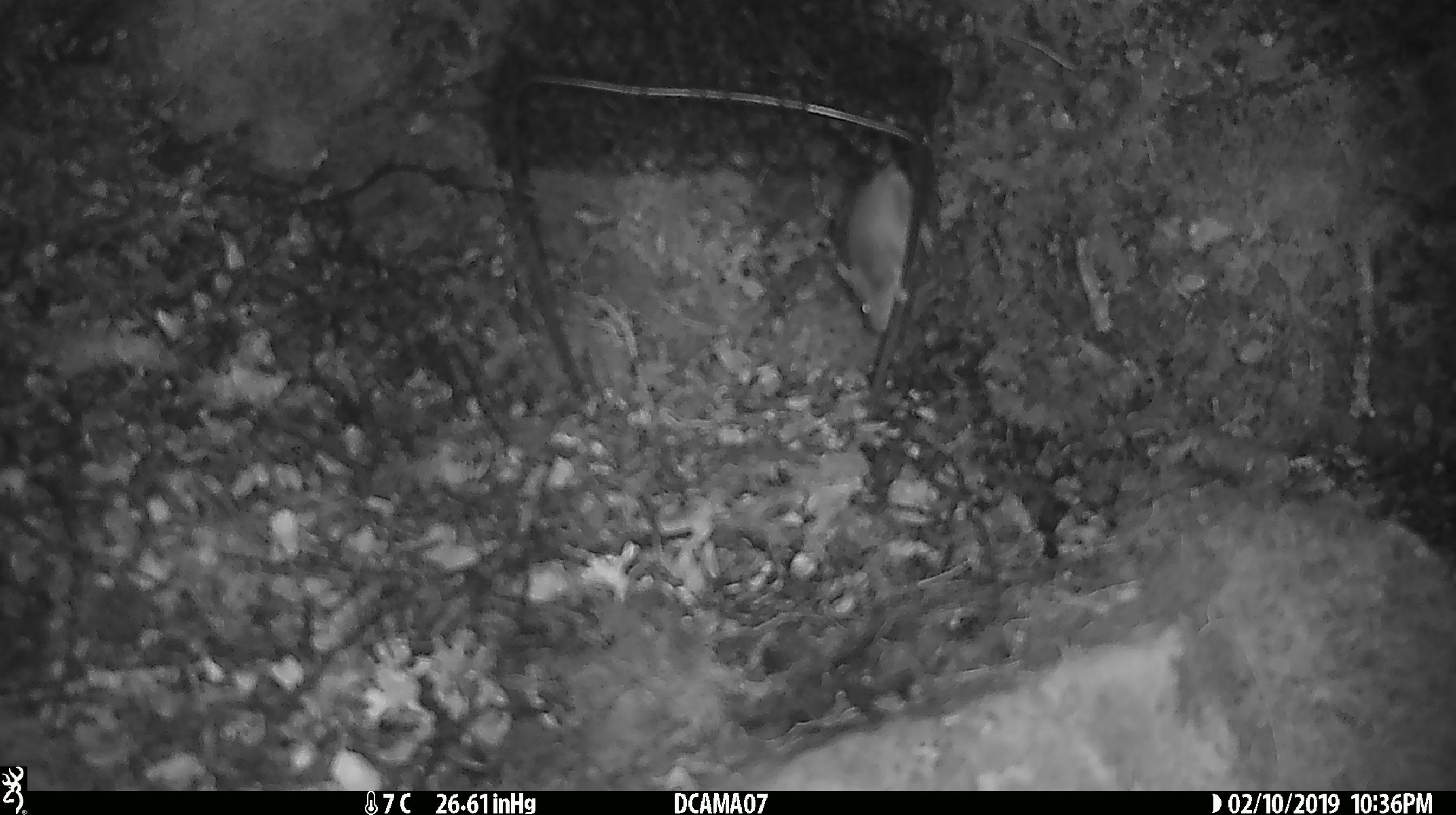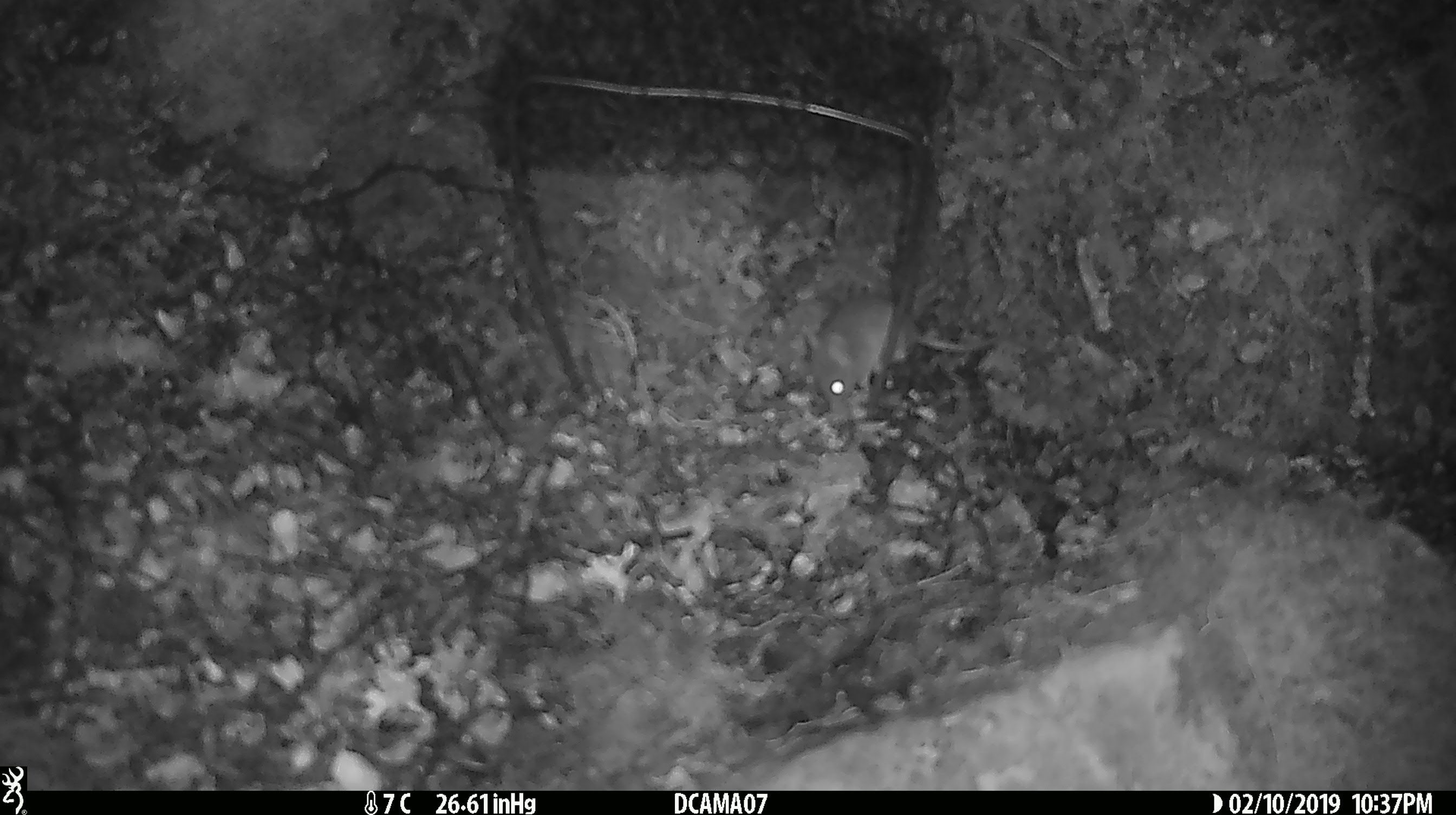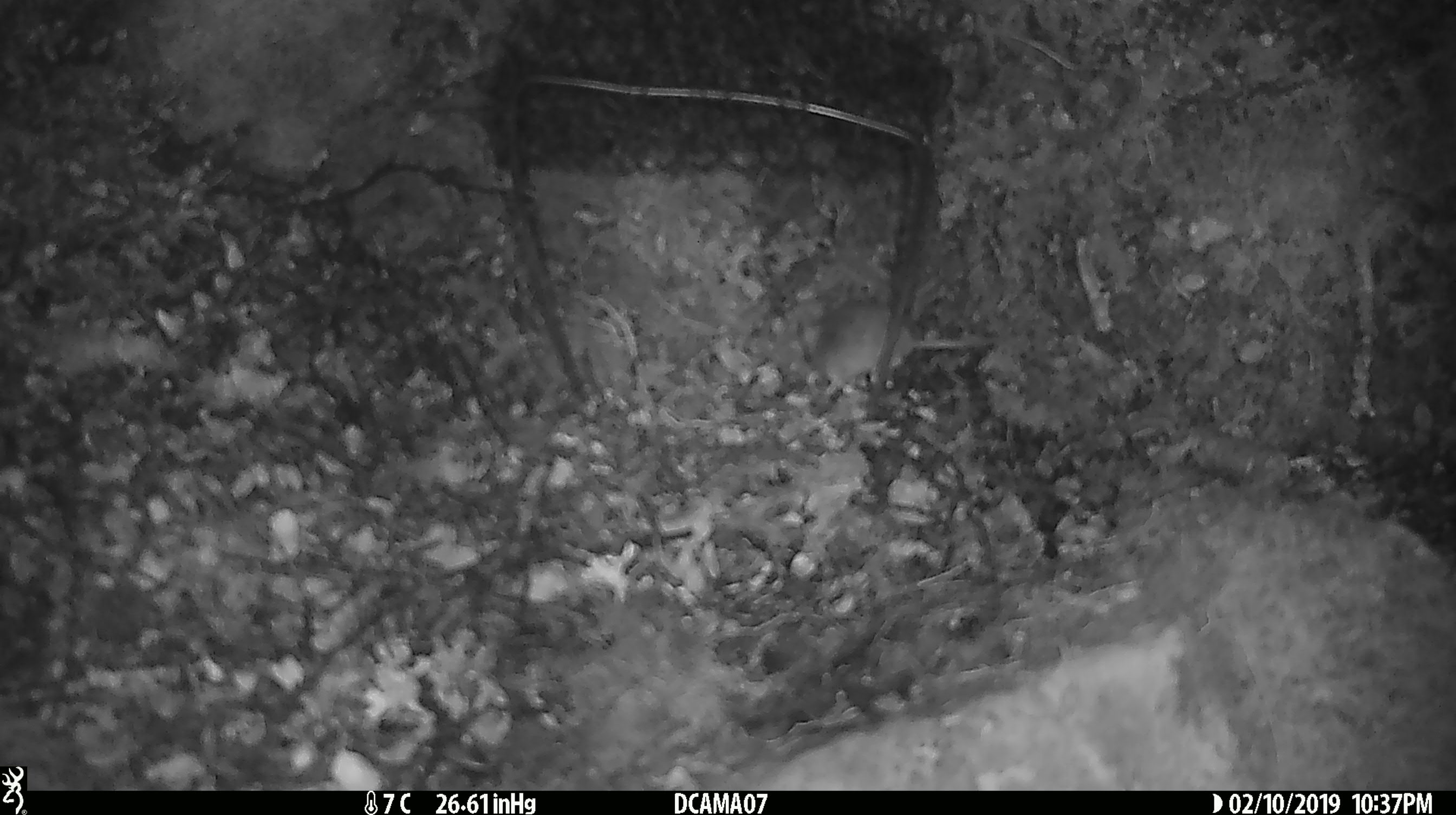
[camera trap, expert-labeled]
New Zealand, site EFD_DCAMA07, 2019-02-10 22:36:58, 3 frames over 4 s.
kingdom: Animalia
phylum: Chordata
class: Mammalia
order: Rodentia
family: Muridae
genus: Mus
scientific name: Mus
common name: mouse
Mouse (Mus).